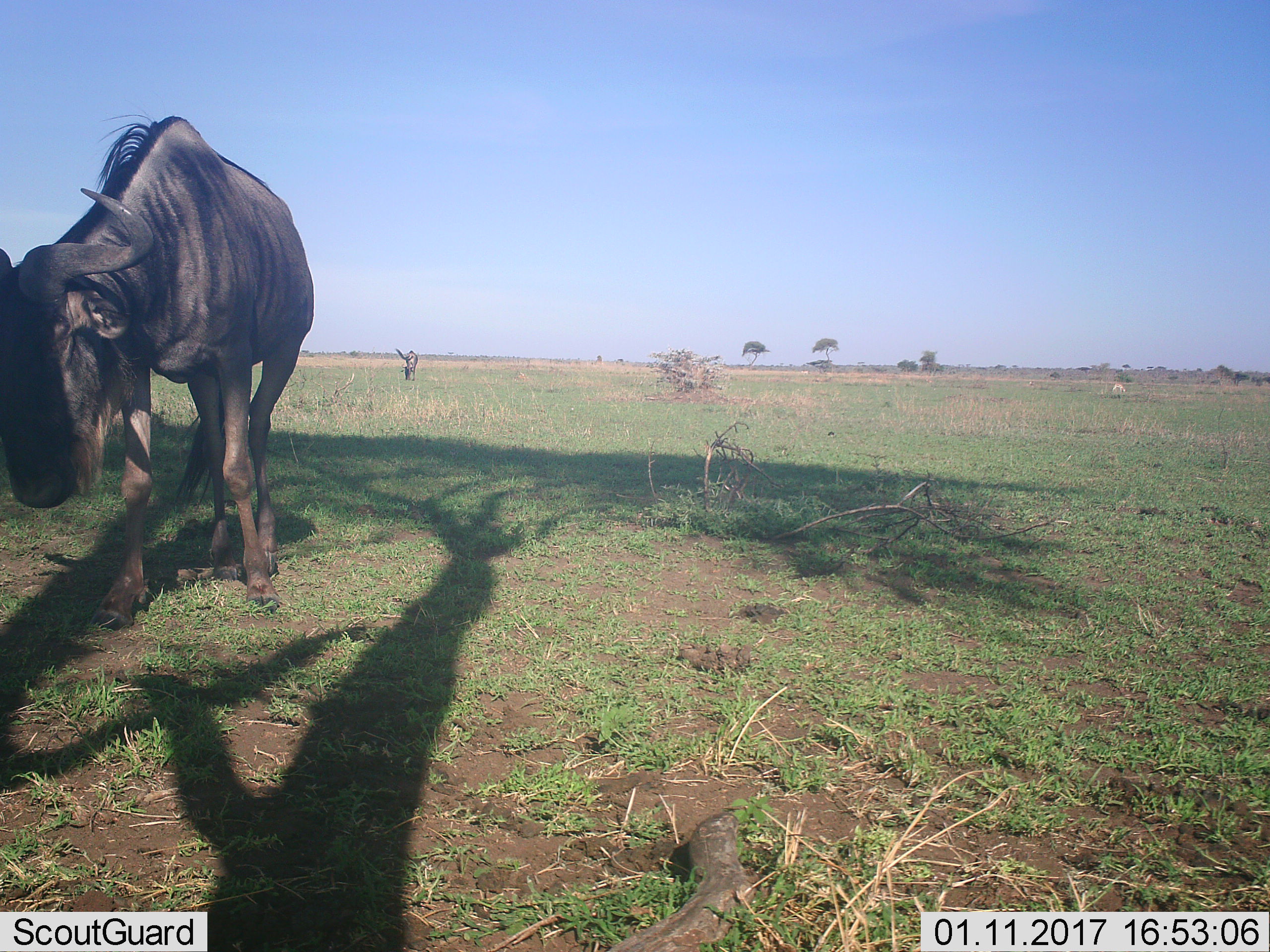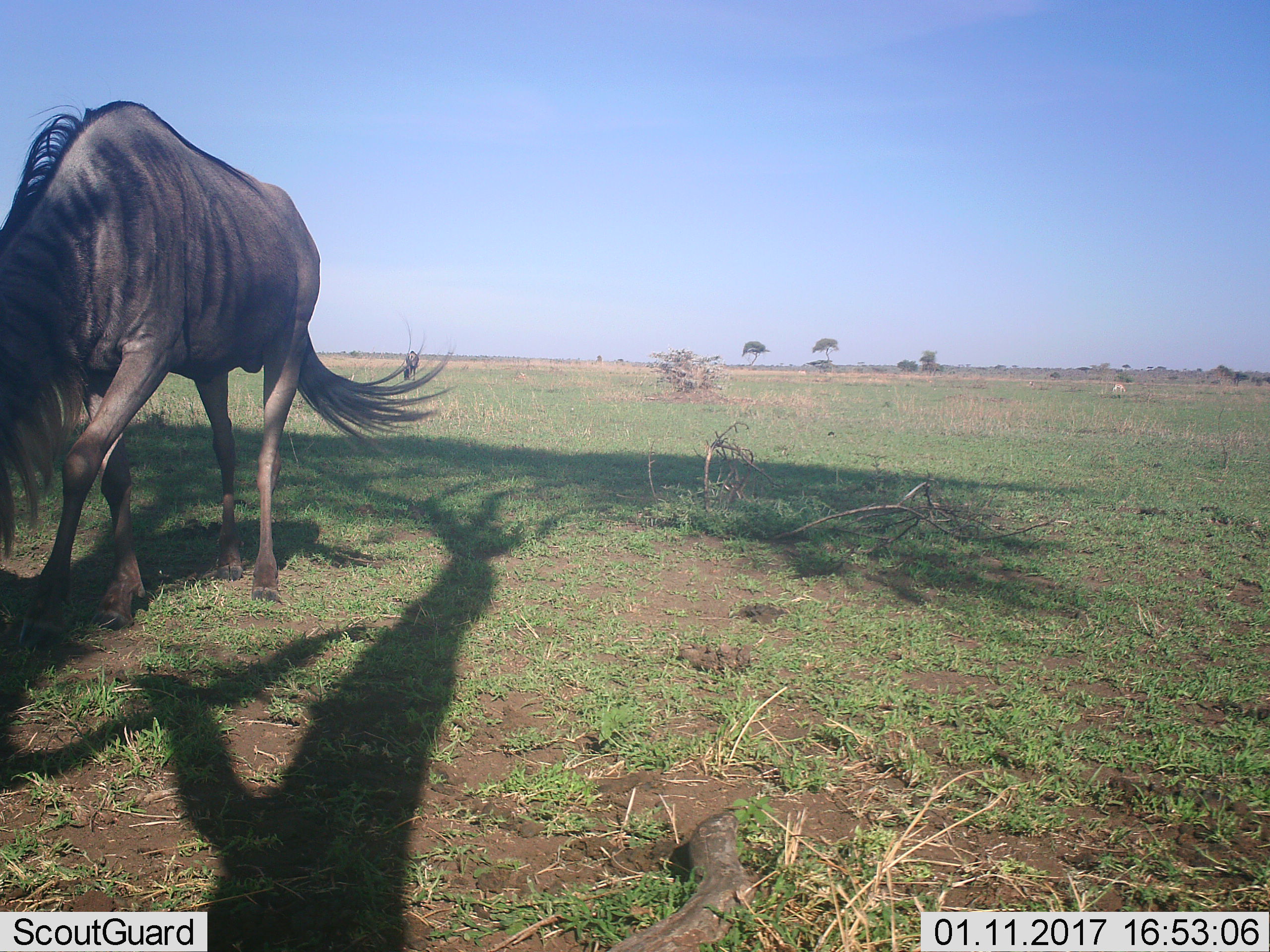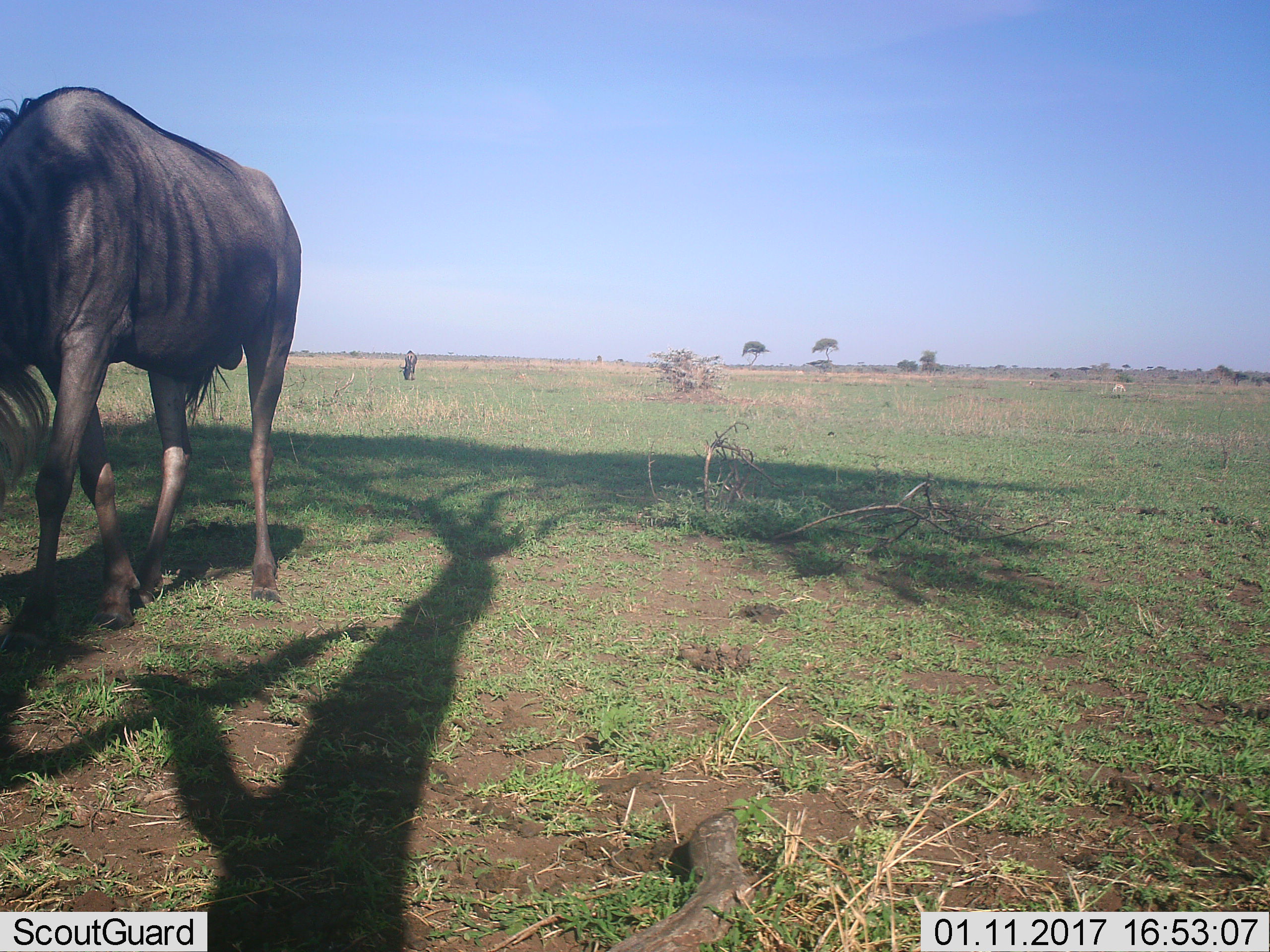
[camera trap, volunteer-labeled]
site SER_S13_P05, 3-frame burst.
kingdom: Animalia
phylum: Chordata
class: Mammalia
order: Artiodactyla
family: Bovidae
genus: Connochaetes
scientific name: Connochaetes taurinus taurinus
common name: blue wildebeest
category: wildebeestblue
Wildebeestblue (blue wildebeest) (Connochaetes taurinus taurinus), count 2. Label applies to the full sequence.